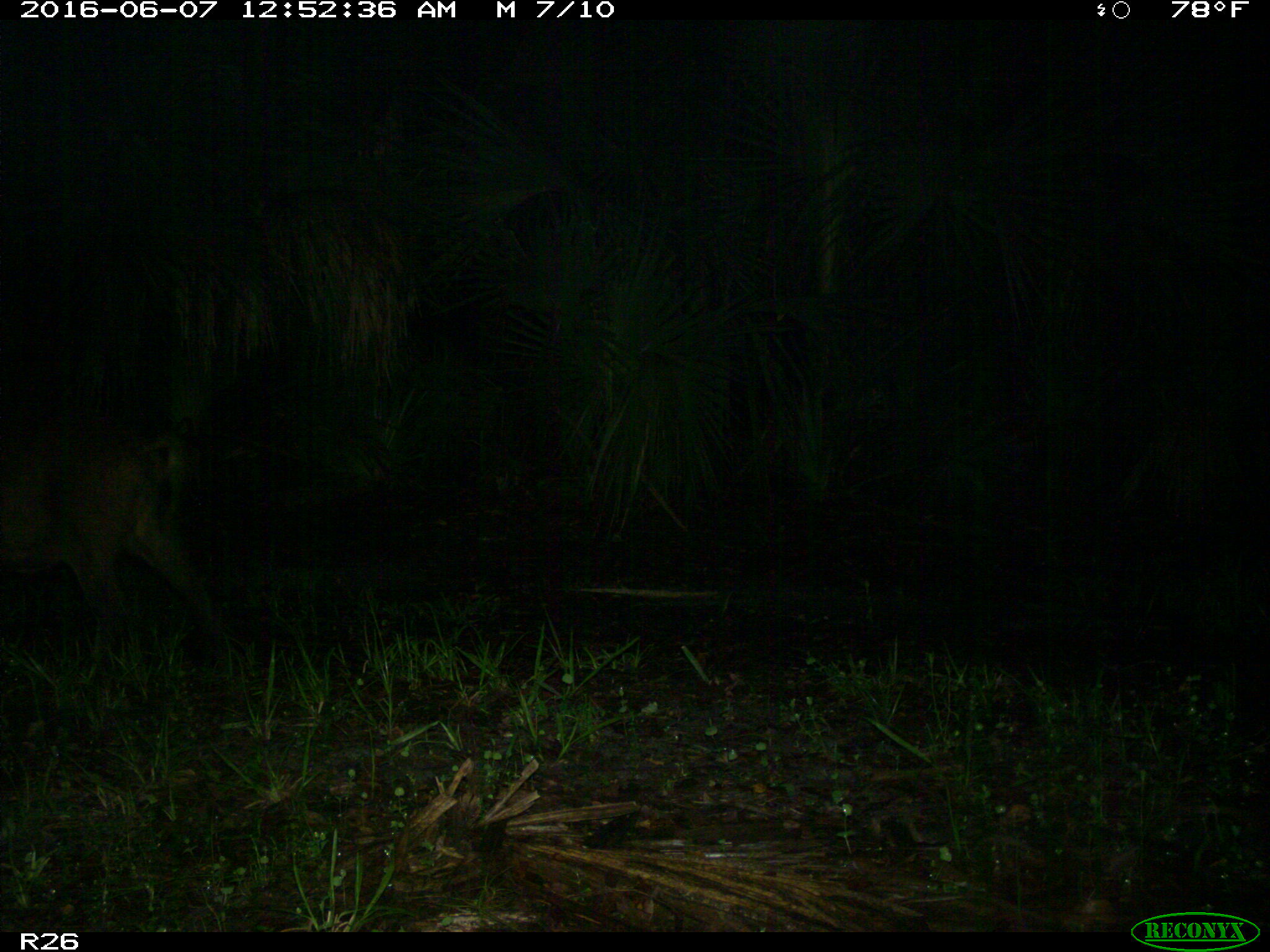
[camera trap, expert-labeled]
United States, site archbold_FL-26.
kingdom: Animalia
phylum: Chordata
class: Mammalia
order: Artiodactyla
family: Suidae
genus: Sus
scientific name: Sus scrofa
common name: wild boar